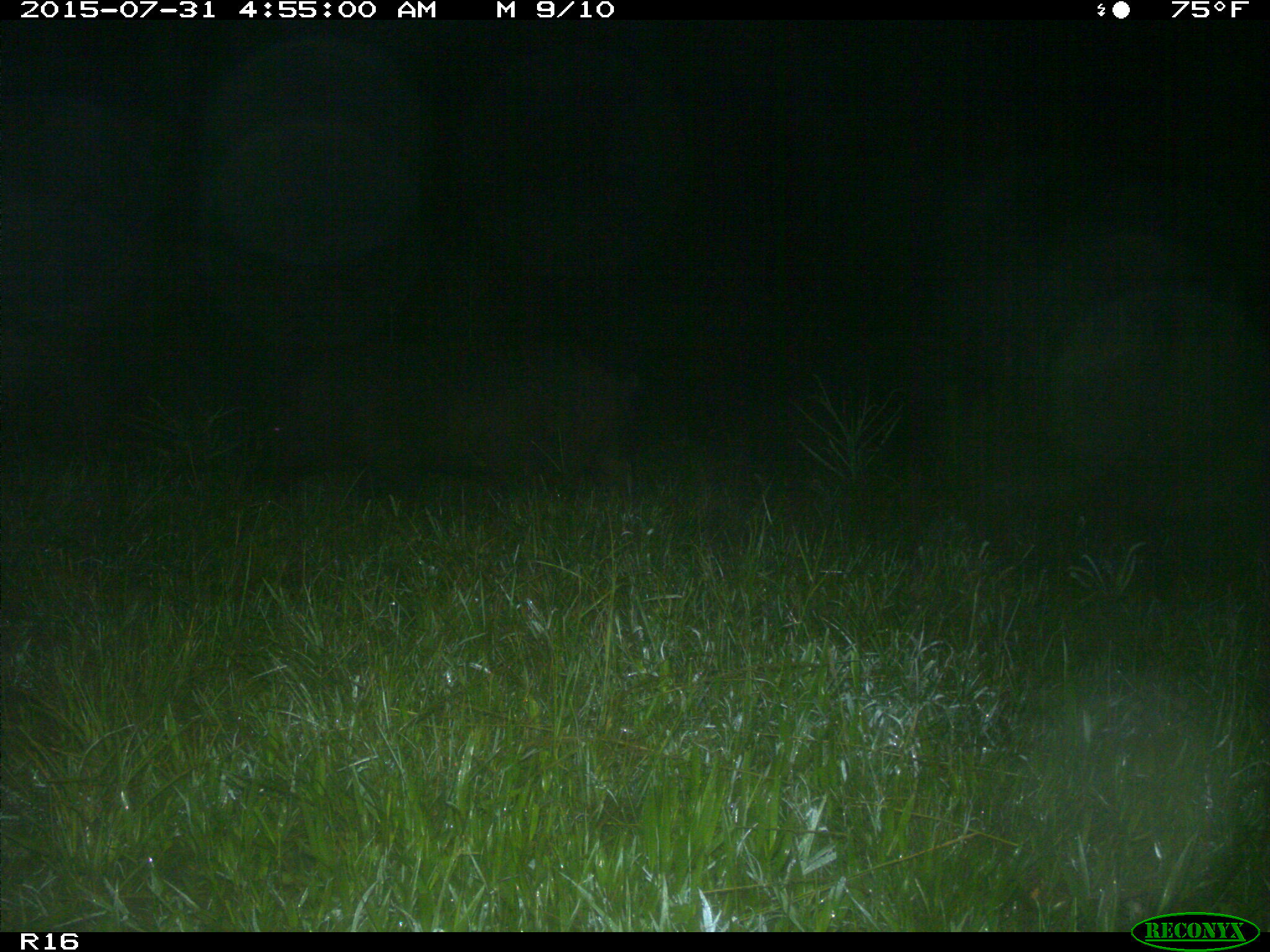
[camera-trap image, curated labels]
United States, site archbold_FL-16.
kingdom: Animalia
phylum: Chordata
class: Mammalia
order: Artiodactyla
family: Suidae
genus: Sus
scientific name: Sus scrofa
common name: wild boar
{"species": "Sus scrofa (wild boar)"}